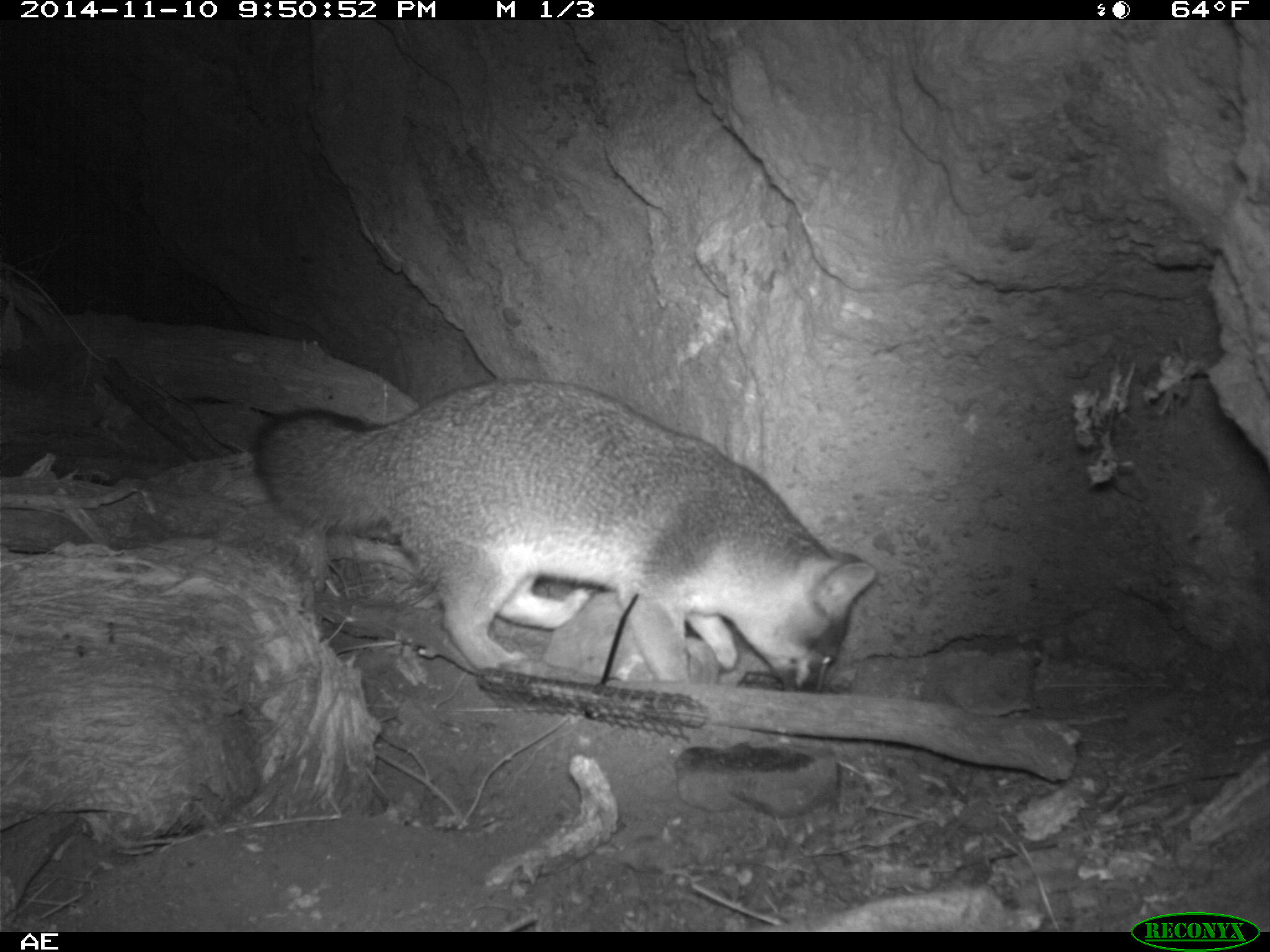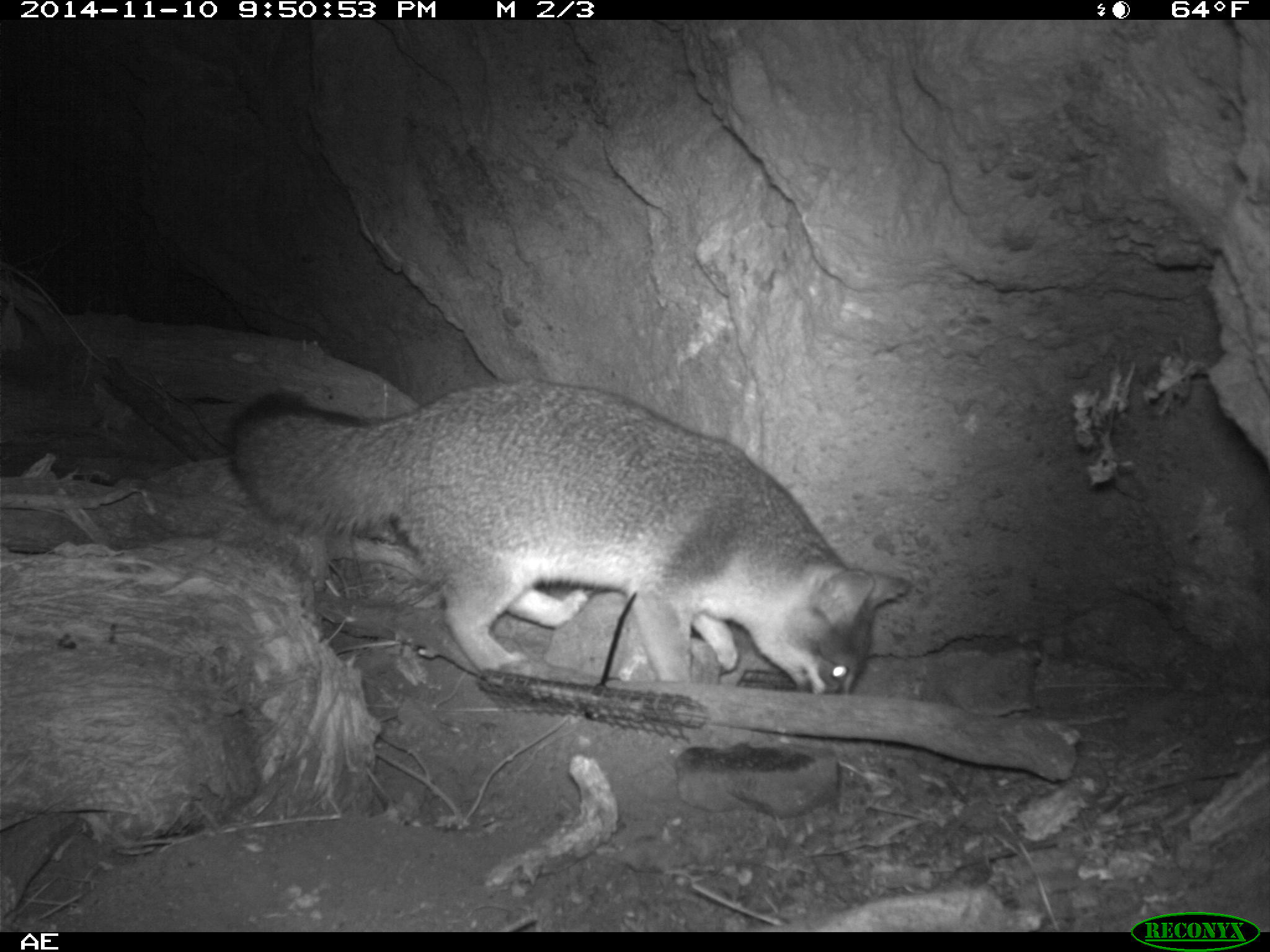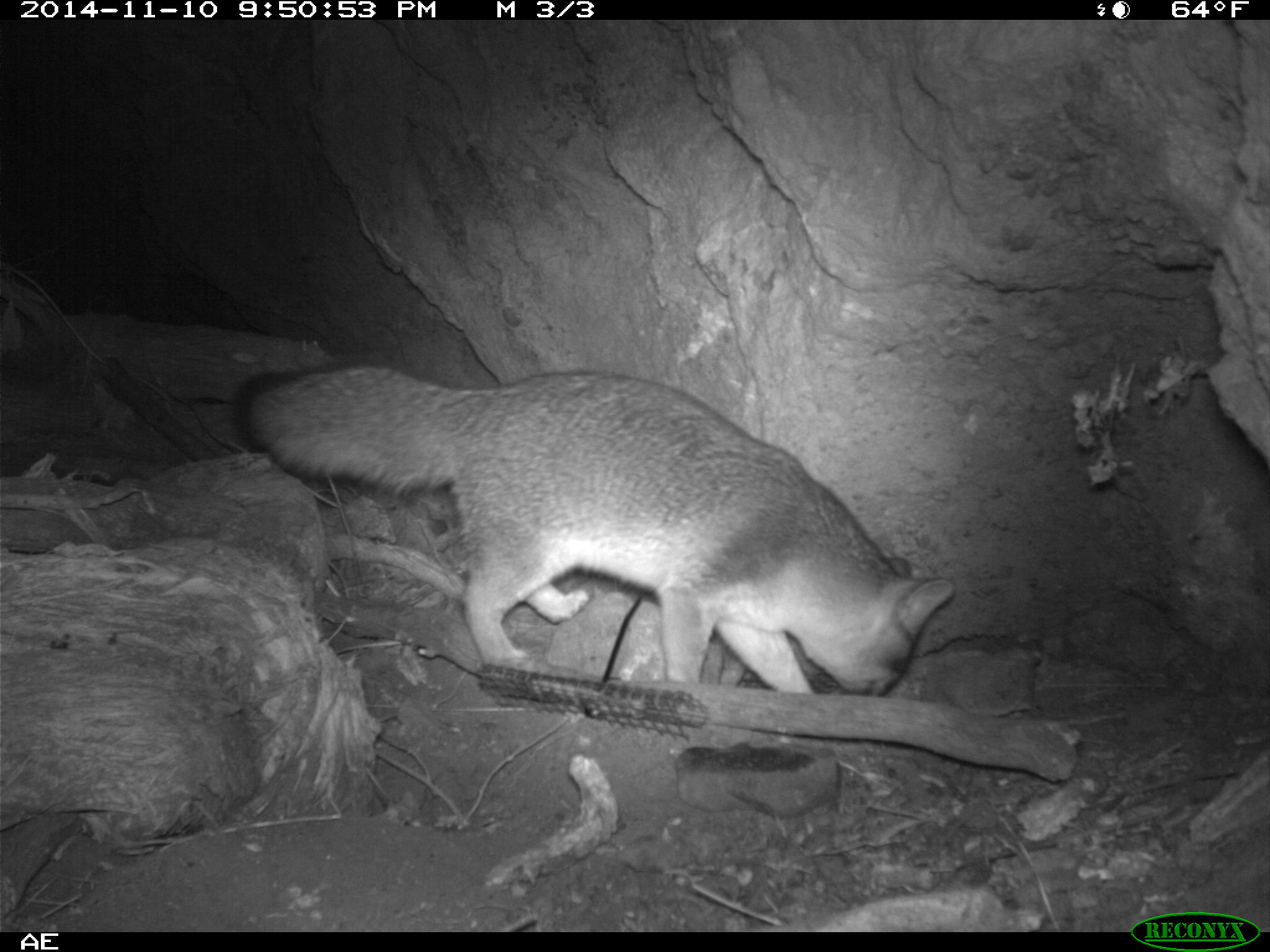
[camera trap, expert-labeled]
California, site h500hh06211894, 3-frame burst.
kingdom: Animalia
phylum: Chordata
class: Mammalia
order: Carnivora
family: Canidae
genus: Urocyon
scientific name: Urocyon littoralis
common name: island fox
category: fox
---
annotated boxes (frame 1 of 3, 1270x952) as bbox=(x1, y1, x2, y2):
fox: bbox=(253, 377, 874, 694)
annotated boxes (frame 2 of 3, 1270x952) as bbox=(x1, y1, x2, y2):
fox: bbox=(225, 378, 914, 695)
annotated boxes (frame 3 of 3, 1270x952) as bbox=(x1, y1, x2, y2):
fox: bbox=(235, 359, 952, 694)